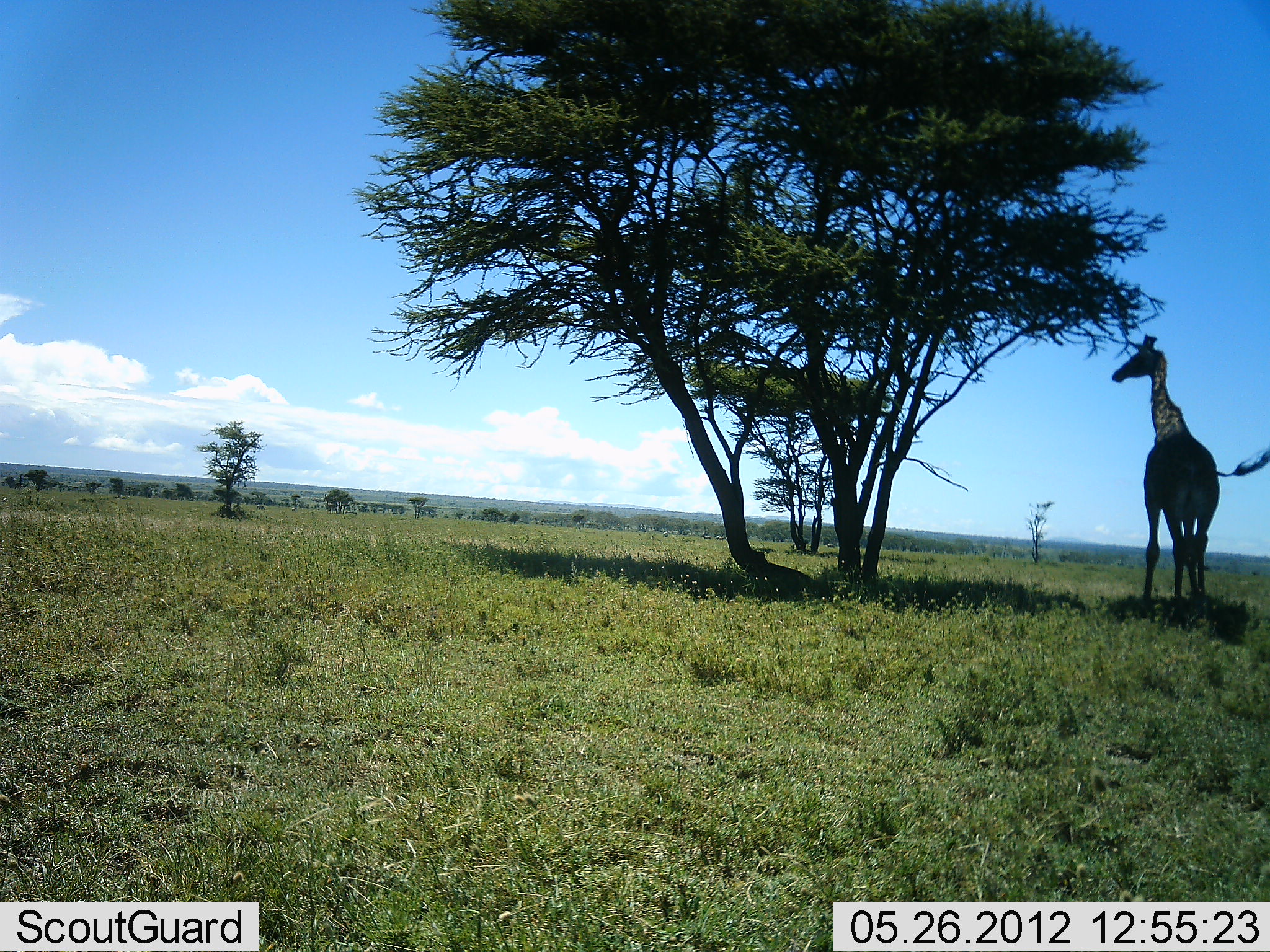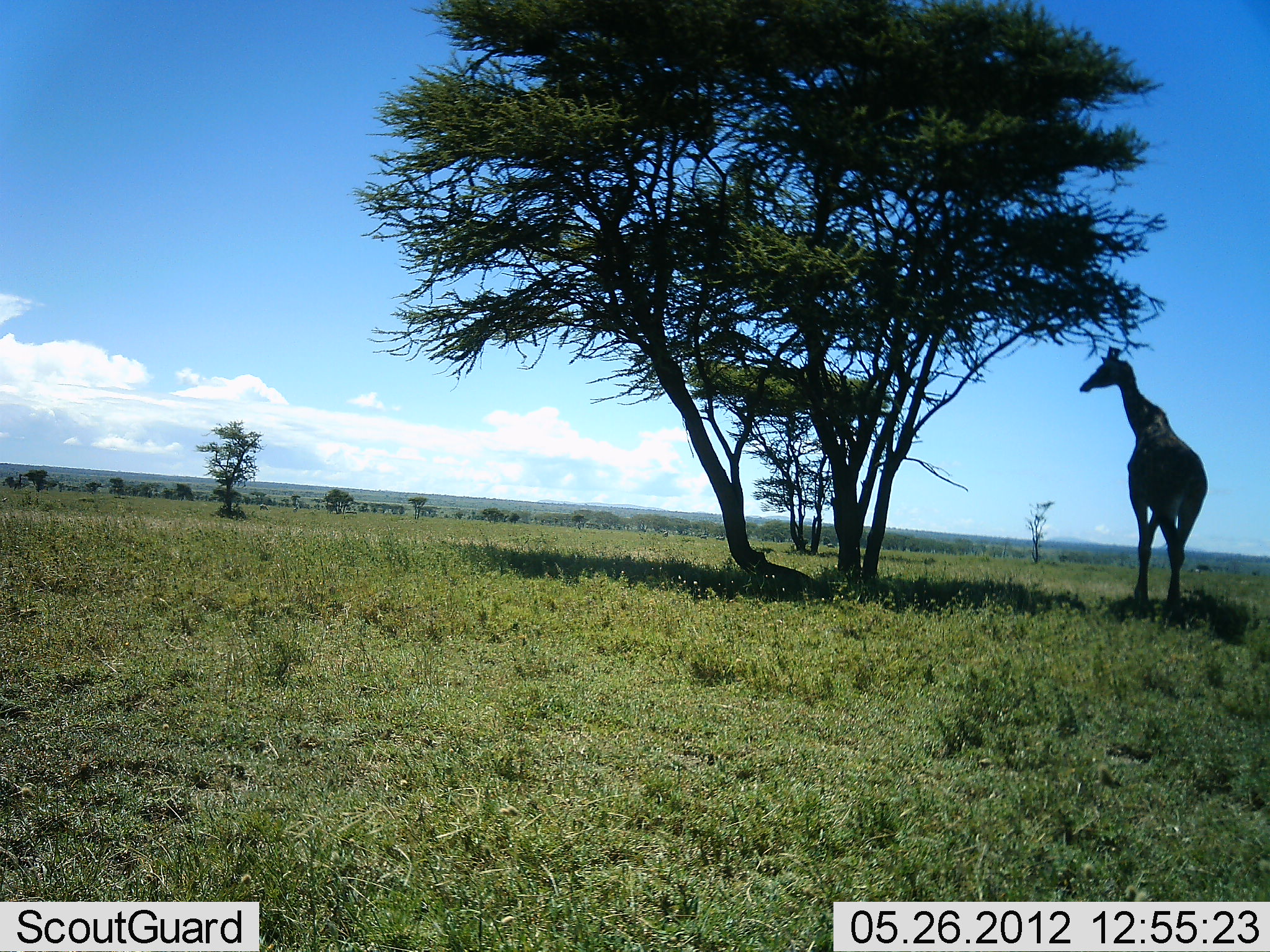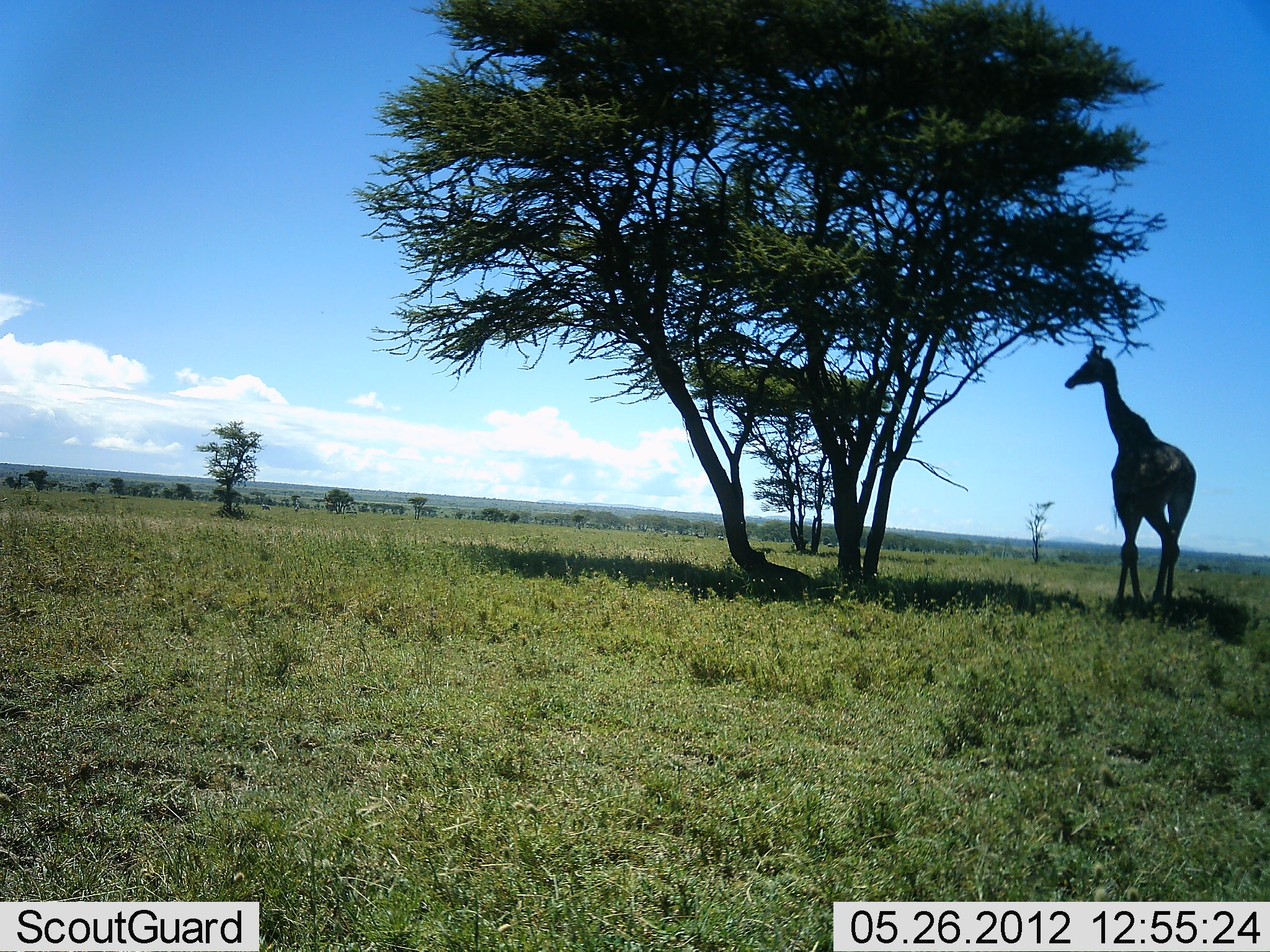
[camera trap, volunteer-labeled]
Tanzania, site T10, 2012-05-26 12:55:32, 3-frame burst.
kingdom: Animalia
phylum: Chordata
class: Mammalia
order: Artiodactyla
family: Giraffidae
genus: Giraffa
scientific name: Giraffa camelopardalis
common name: giraffe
Giraffe (Giraffa camelopardalis), count 1. Behavior (volunteer vote fractions): standing 50%, resting 0%, moving 60%, interacting 0%. Young present (vote fraction): 0%. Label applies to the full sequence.